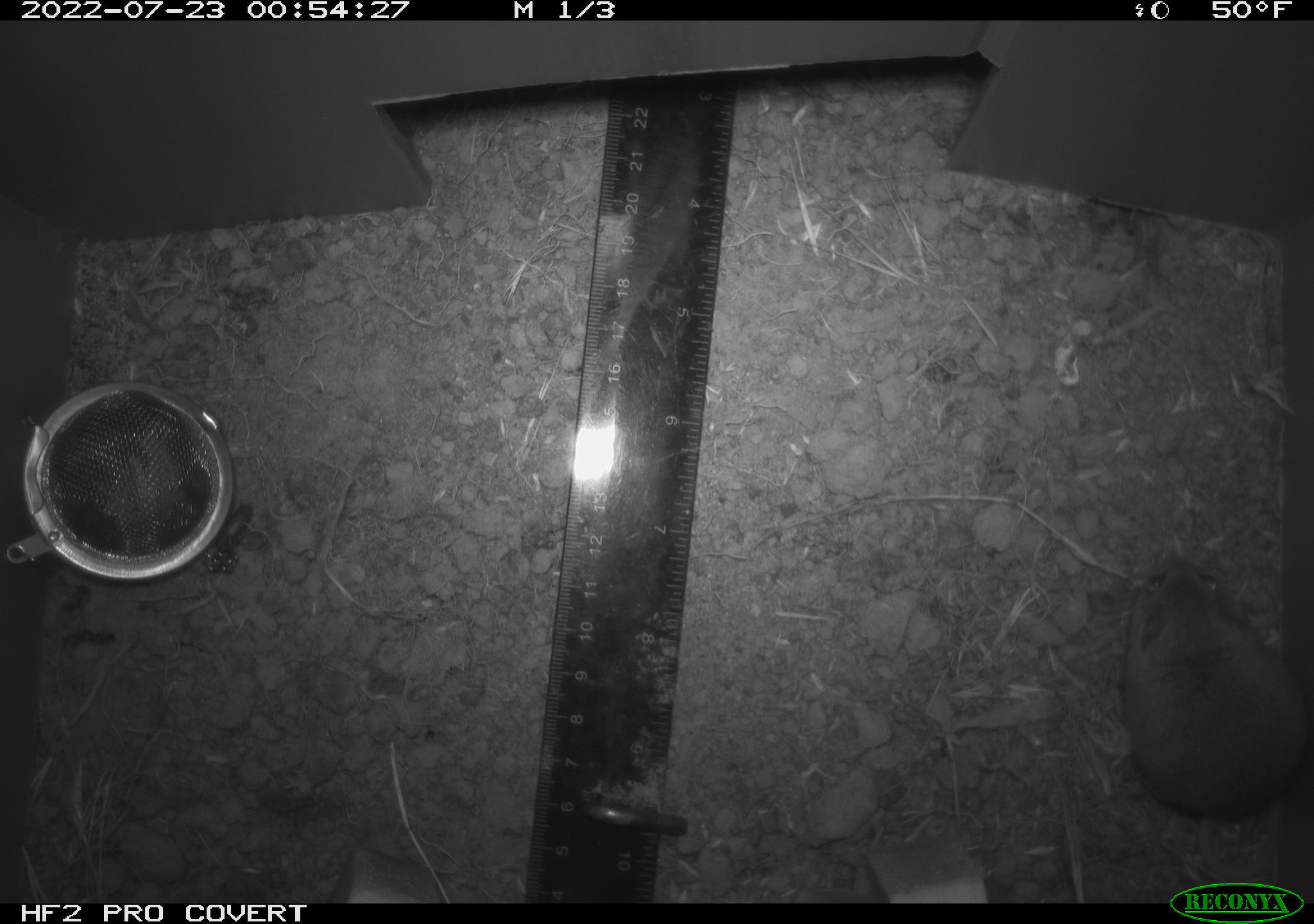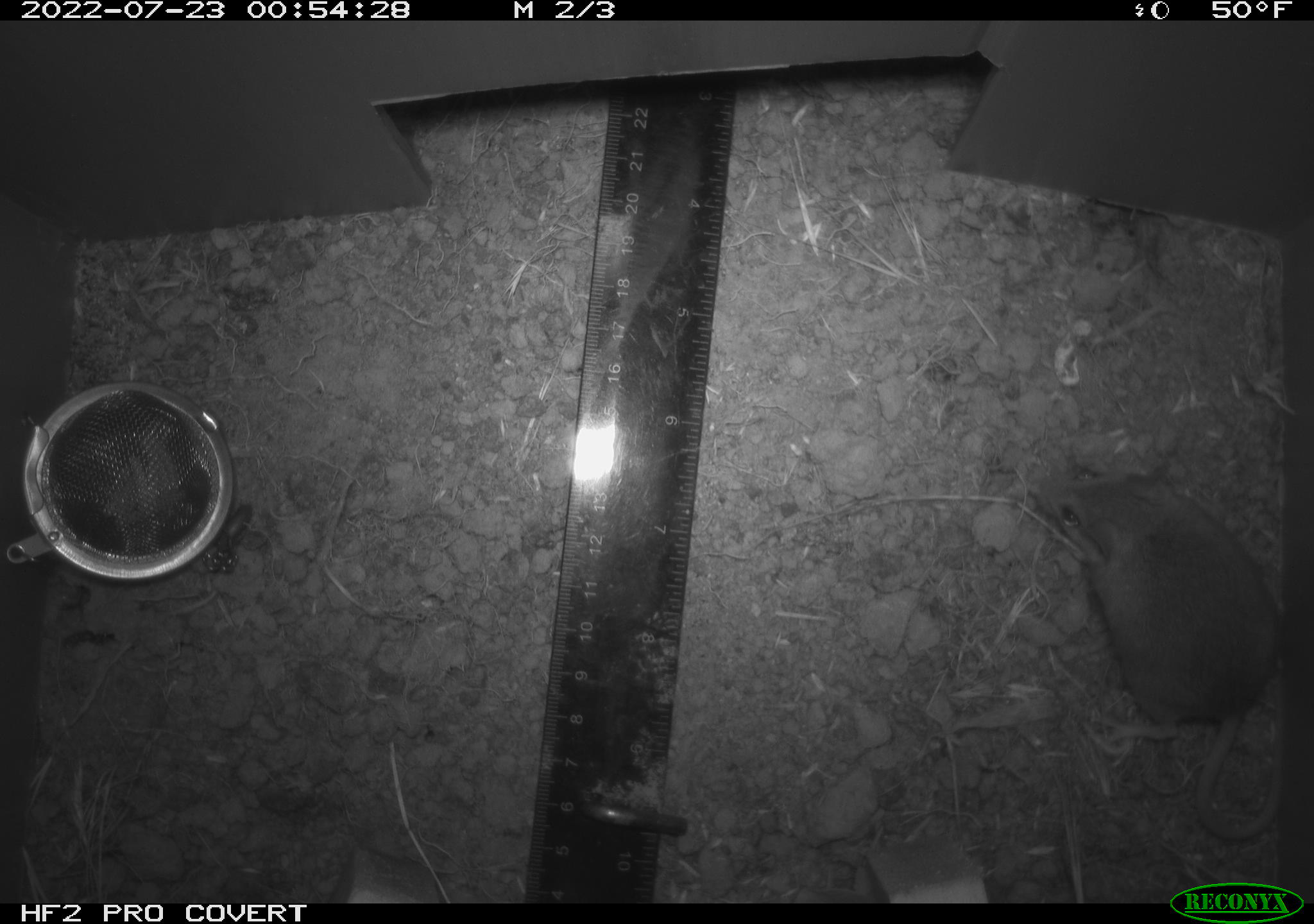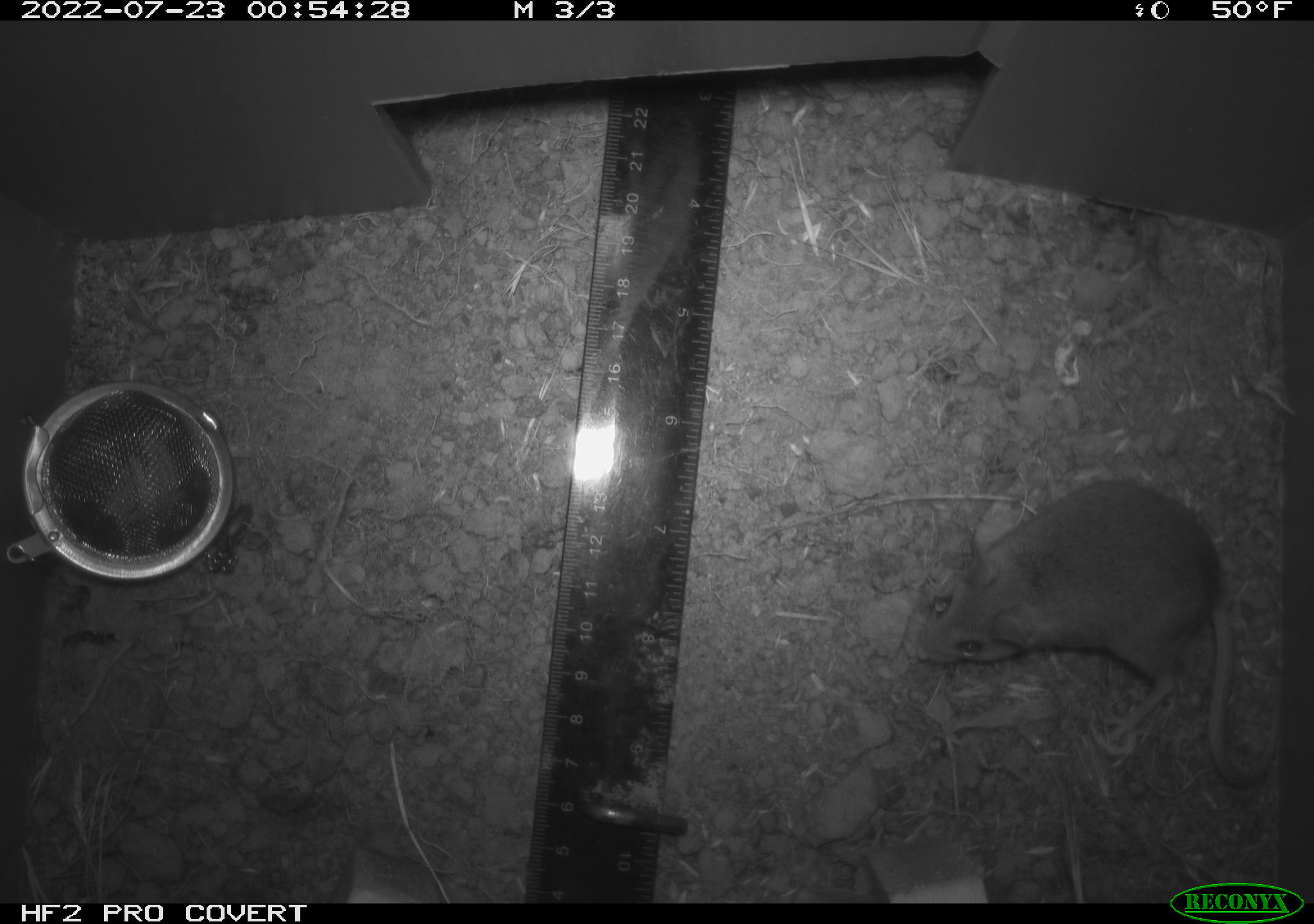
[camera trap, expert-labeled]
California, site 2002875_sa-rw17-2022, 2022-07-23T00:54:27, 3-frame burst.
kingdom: Animalia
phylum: Chordata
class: Mammalia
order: Rodentia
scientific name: Rodentia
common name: mouse species